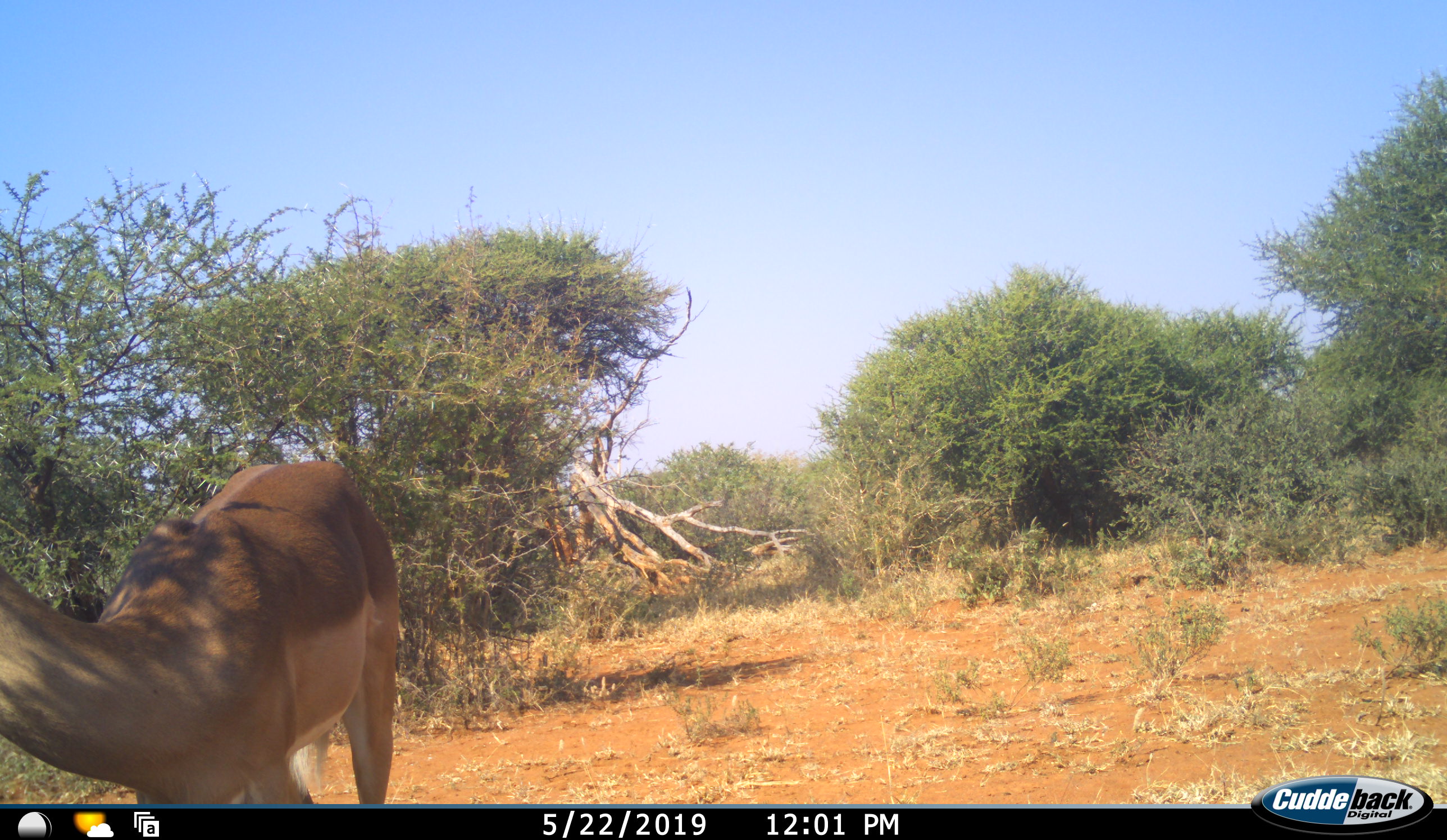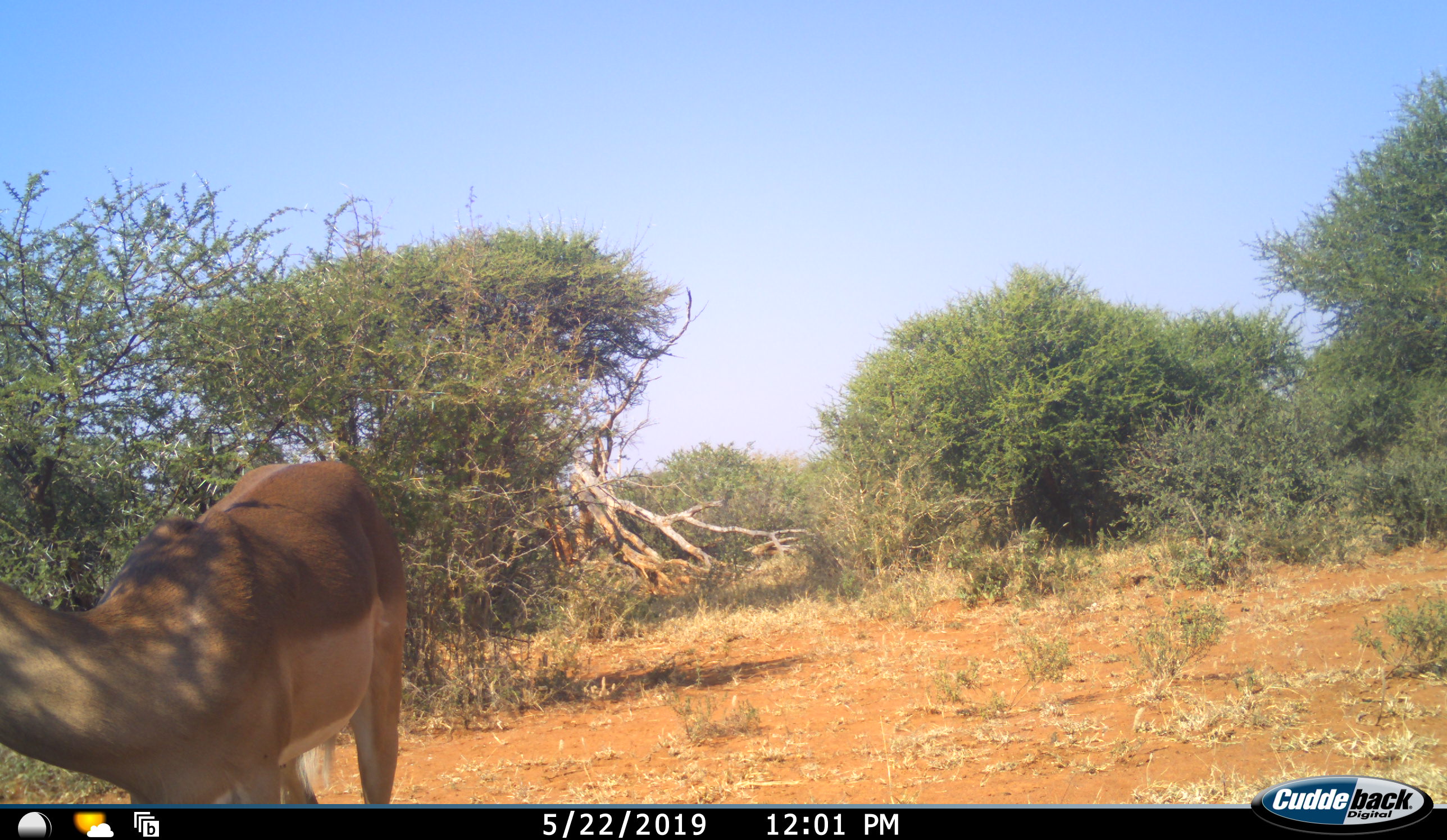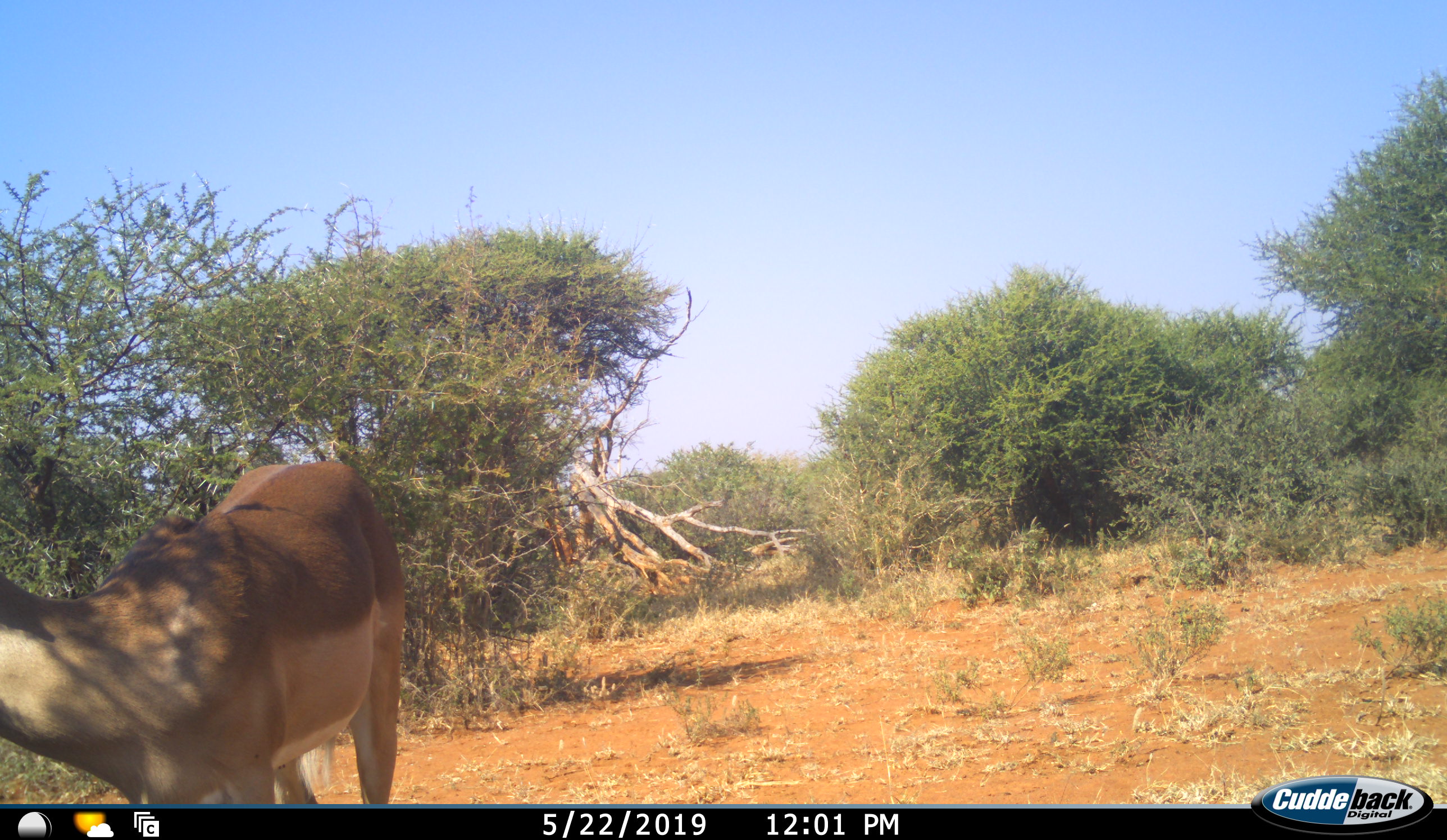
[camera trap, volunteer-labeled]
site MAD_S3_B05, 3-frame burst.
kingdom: Animalia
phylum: Chordata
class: Mammalia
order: Artiodactyla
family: Bovidae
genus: Aepyceros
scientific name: Aepyceros melampus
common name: impala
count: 1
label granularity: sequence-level